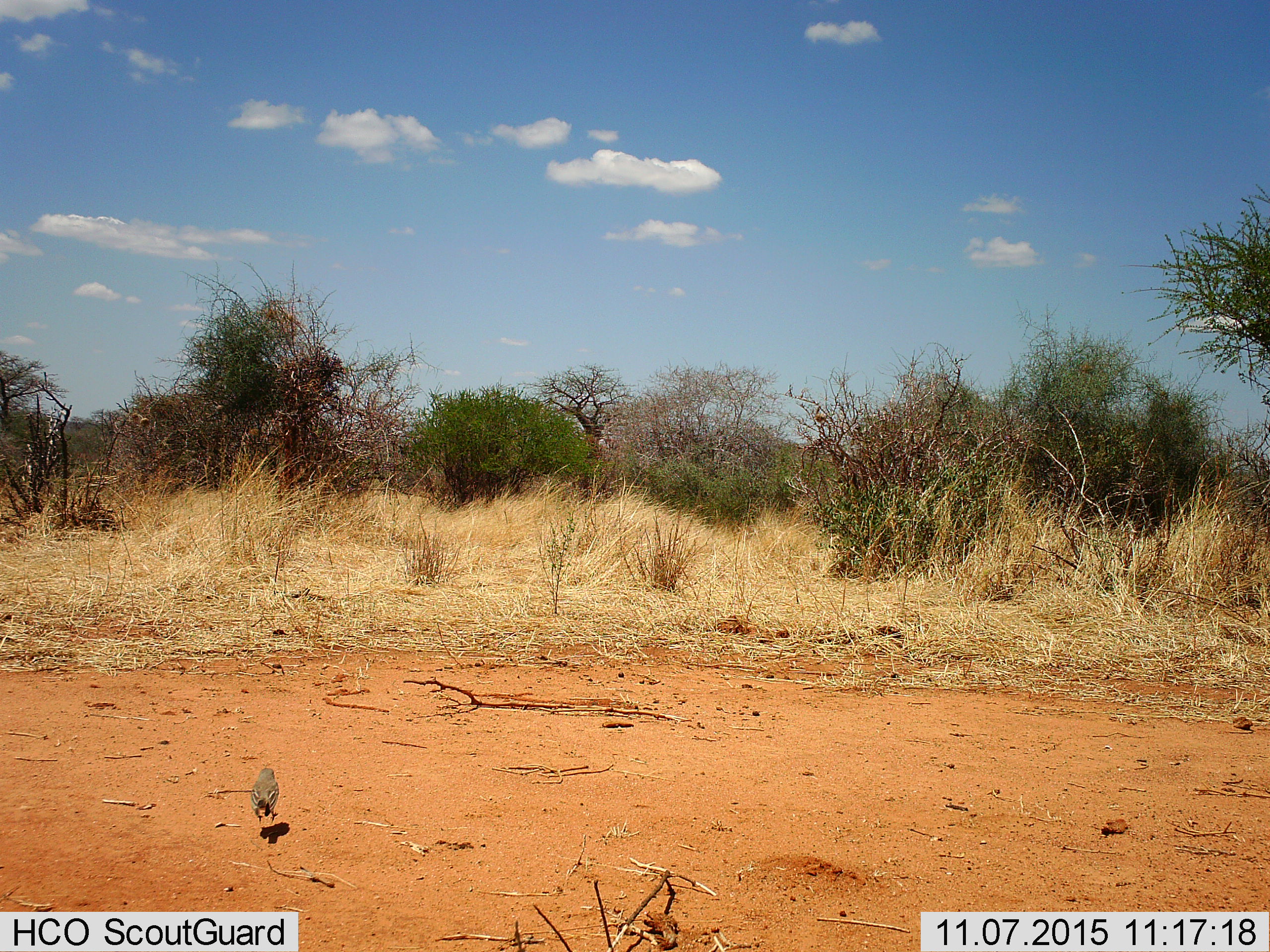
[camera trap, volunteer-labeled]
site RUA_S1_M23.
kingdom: Animalia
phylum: Chordata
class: Aves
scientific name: Aves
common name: bird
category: birdother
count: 1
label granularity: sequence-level